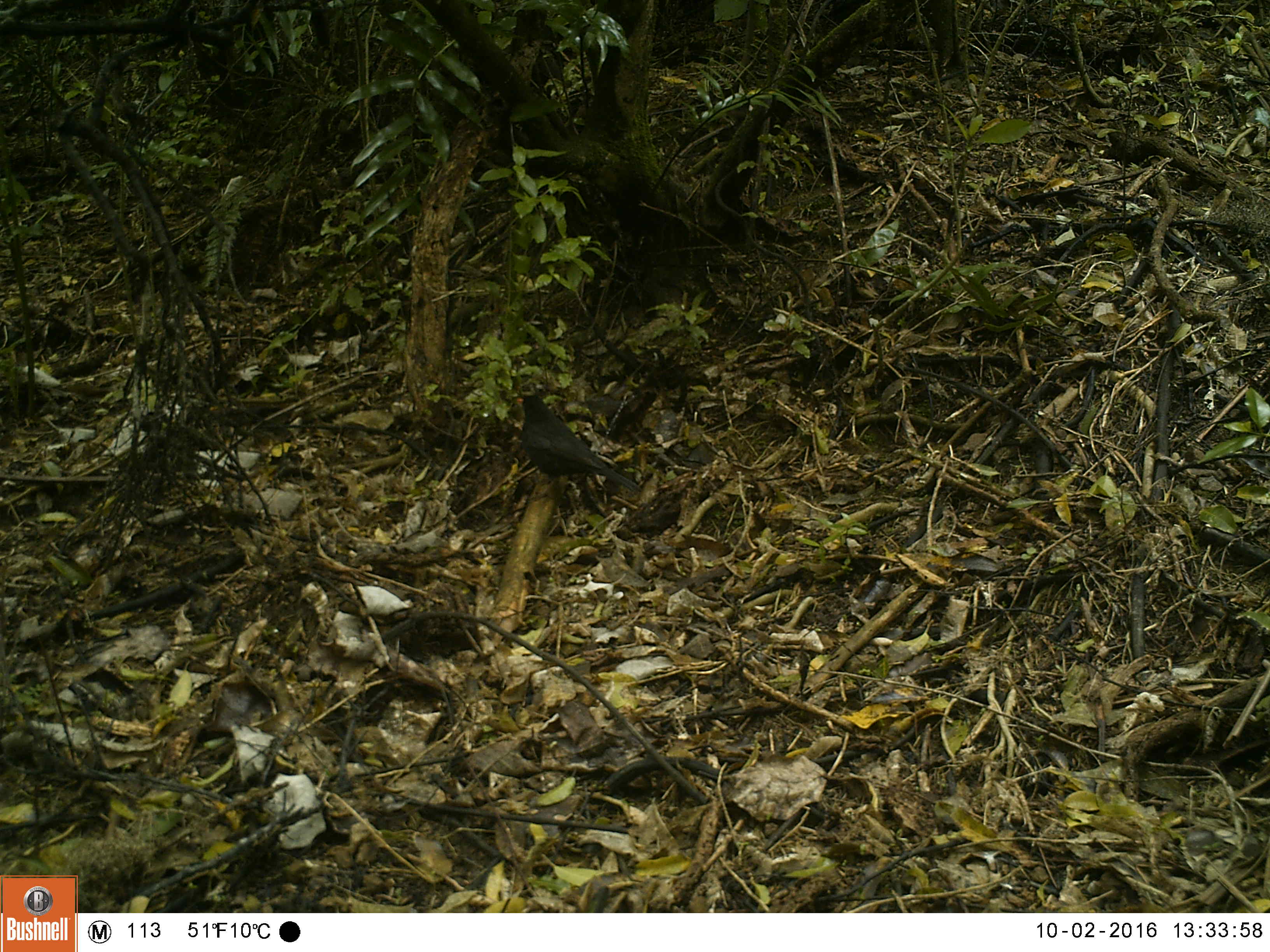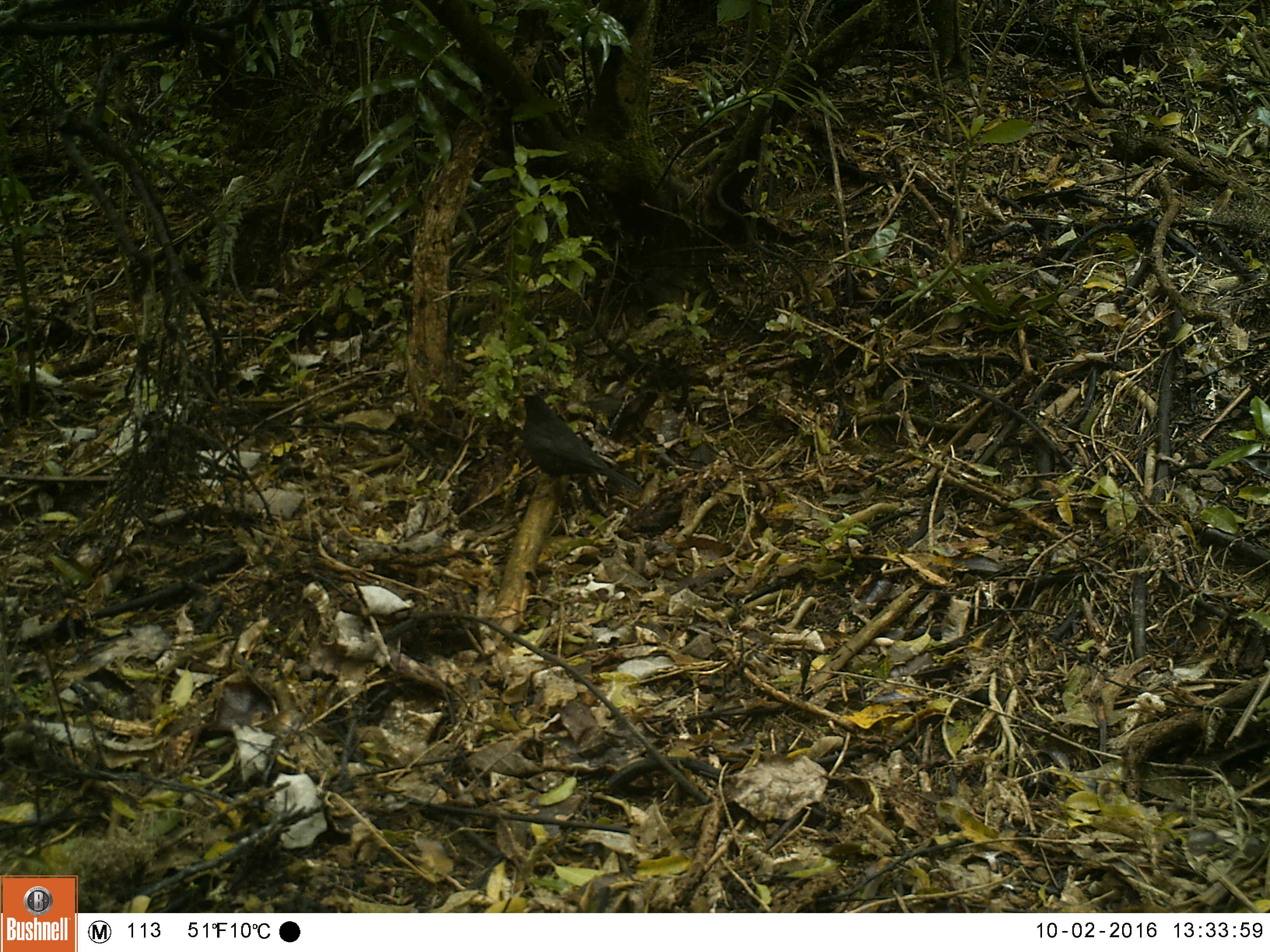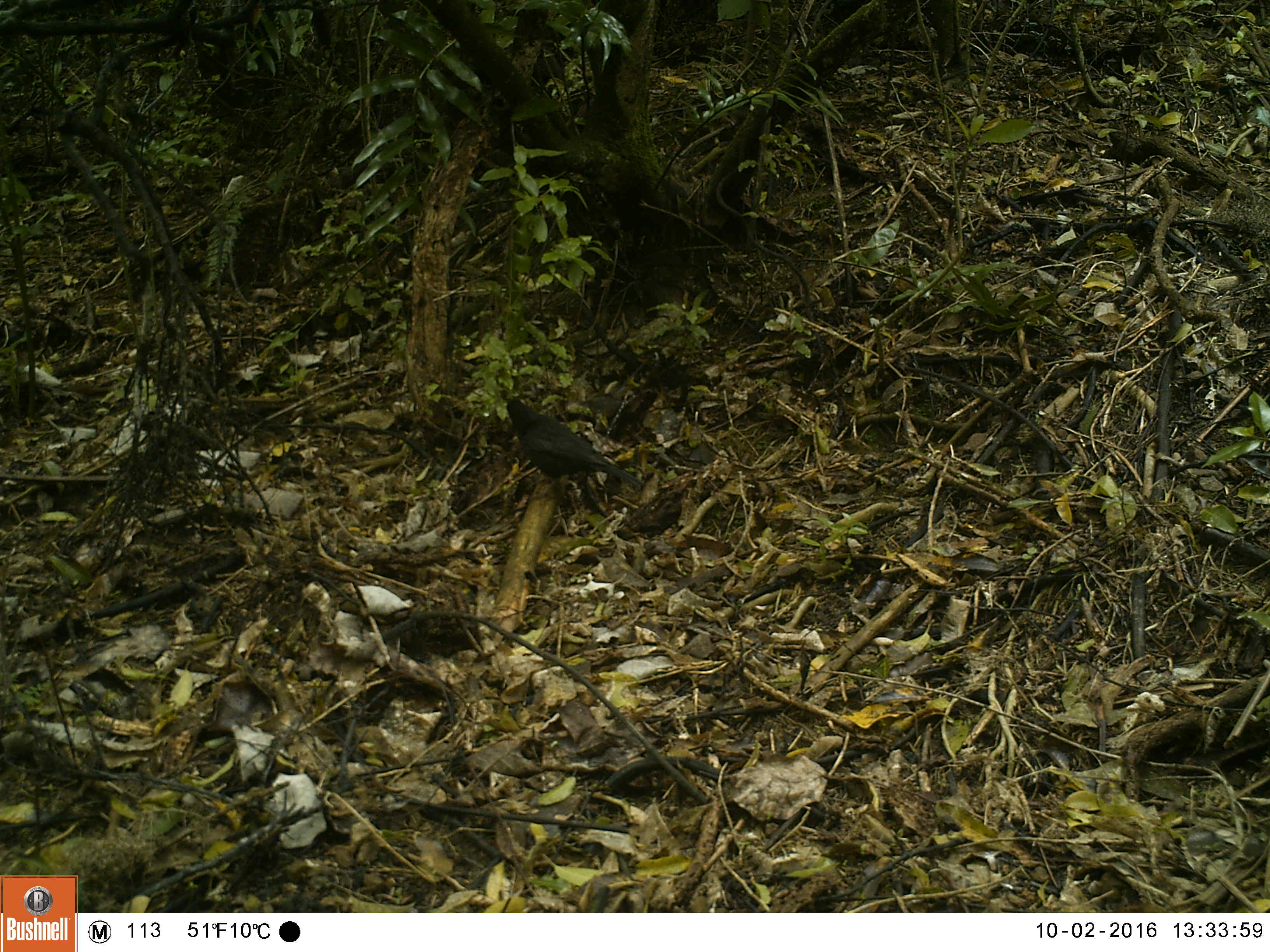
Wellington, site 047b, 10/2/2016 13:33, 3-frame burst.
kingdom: Animalia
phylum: Chordata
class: Aves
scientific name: Aves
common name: bird